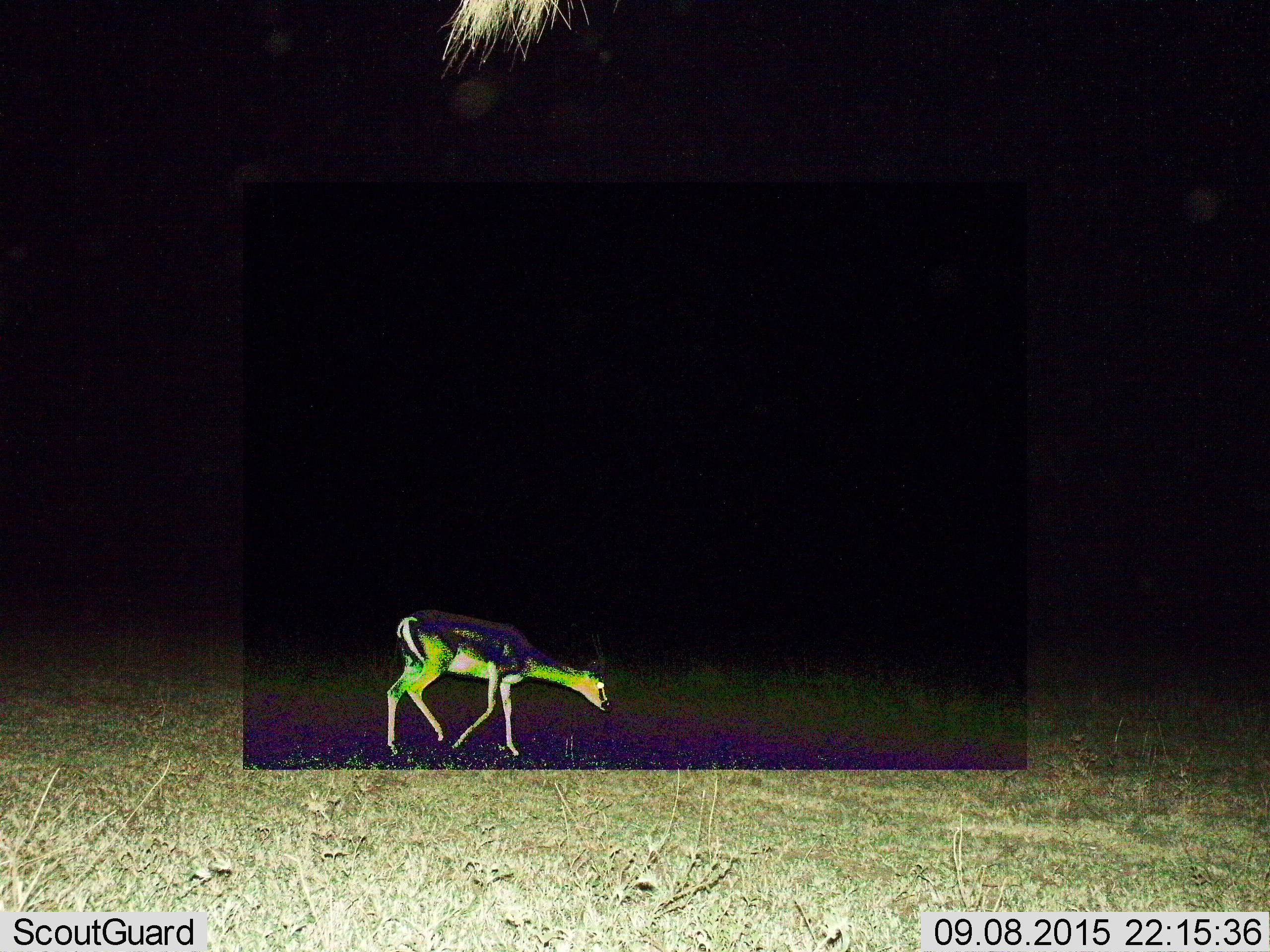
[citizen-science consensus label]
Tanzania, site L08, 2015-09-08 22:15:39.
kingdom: Animalia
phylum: Chordata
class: Mammalia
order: Artiodactyla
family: Bovidae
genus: Eudorcas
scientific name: Eudorcas thomsonii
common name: thomson's gazelle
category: gazellethomsons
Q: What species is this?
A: Gazellethomsons (thomson's gazelle) (Eudorcas thomsonii).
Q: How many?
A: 1.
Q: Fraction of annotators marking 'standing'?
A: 0%.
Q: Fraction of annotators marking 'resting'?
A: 0%.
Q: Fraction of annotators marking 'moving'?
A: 100%.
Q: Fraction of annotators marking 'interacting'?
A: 0%.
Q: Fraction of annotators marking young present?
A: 0%.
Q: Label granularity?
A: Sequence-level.